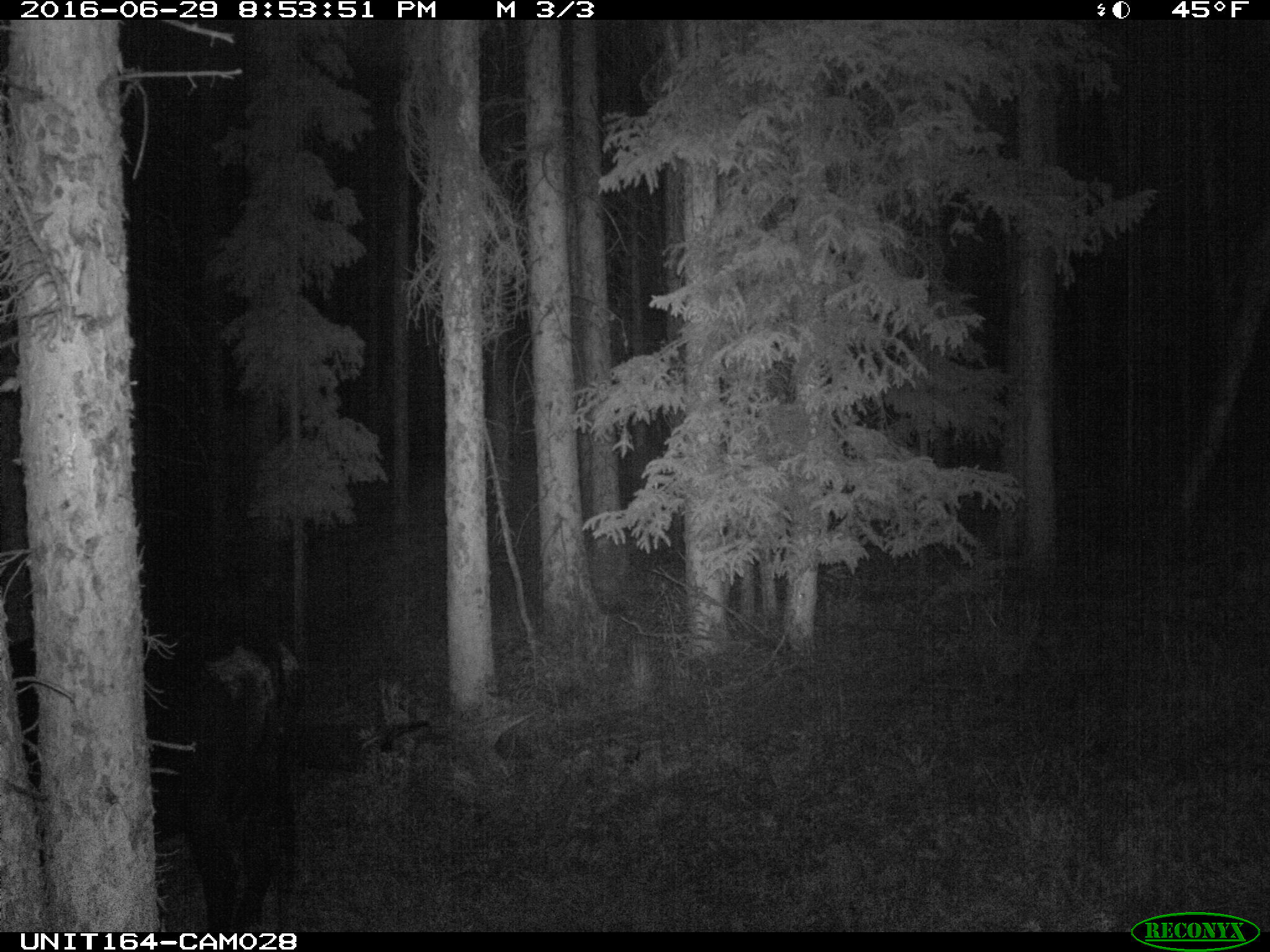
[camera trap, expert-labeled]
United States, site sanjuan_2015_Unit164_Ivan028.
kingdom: Animalia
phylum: Chordata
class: Mammalia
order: Artiodactyla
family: Bovidae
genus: Bos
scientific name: Bos taurus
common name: domestic cow